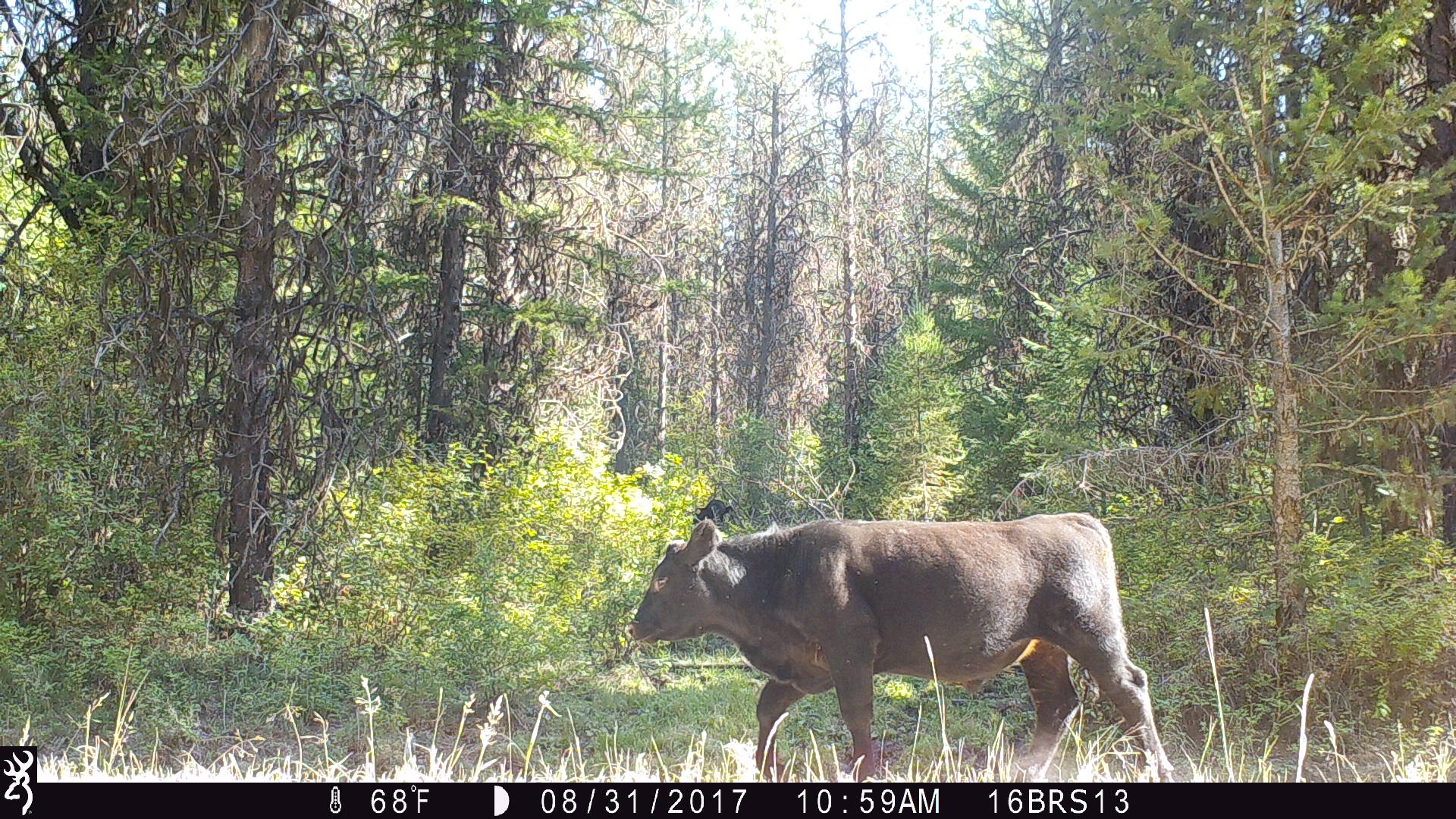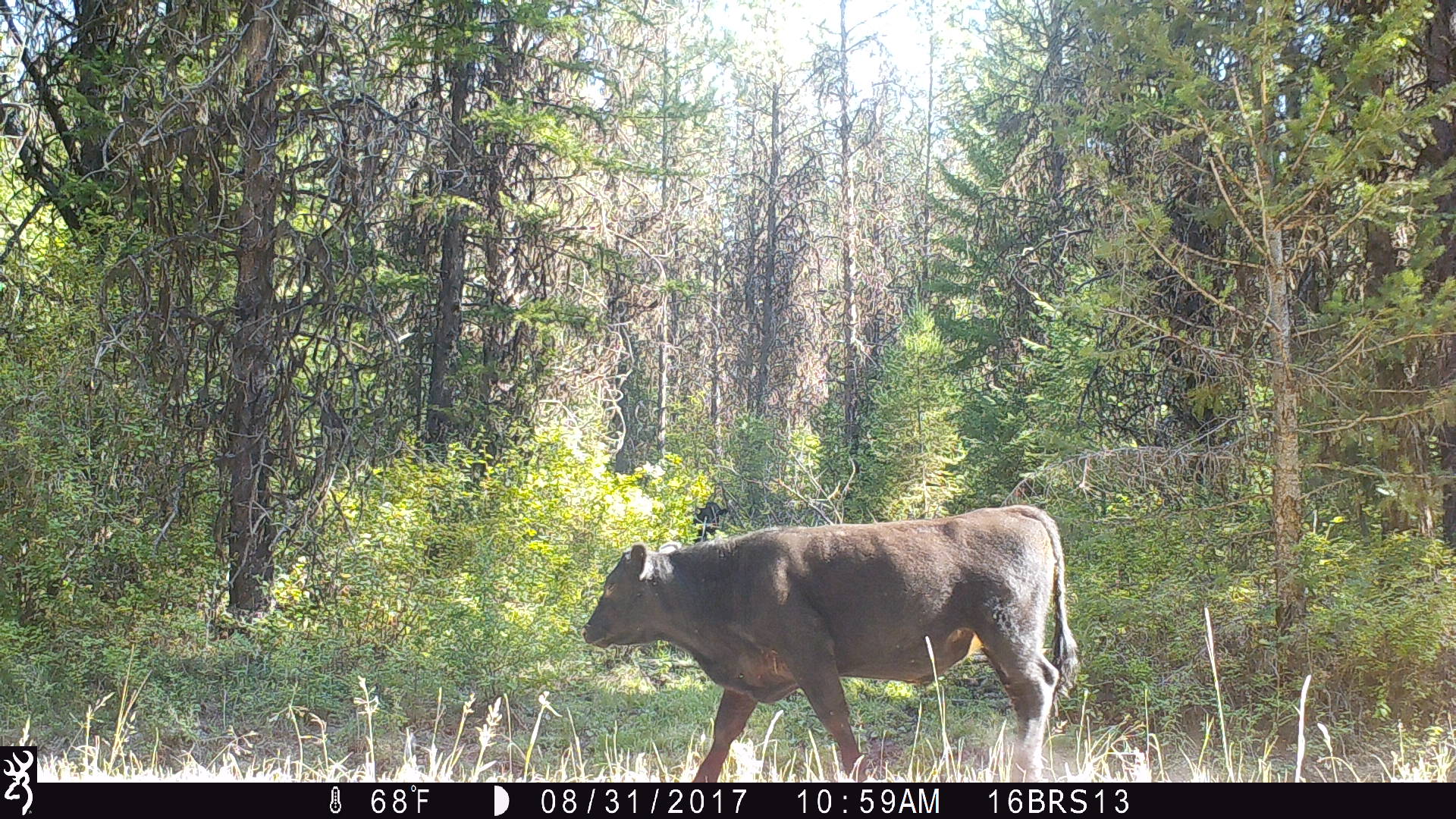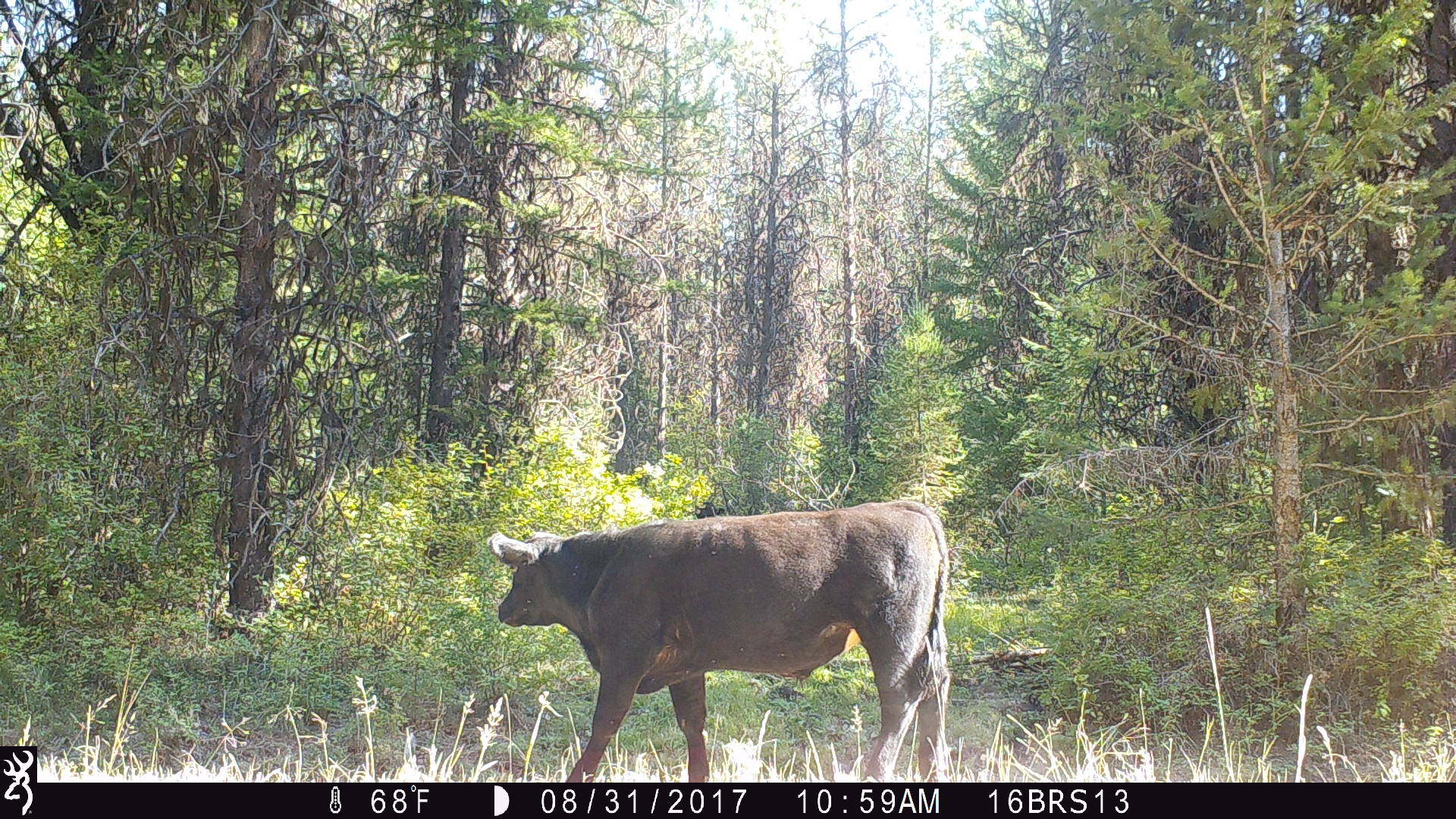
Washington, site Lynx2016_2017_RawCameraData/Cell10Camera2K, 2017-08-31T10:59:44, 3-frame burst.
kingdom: Animalia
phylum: Chordata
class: Mammalia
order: Artiodactyla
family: Bovidae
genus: Bos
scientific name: Bos taurus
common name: domestic cattle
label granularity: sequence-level